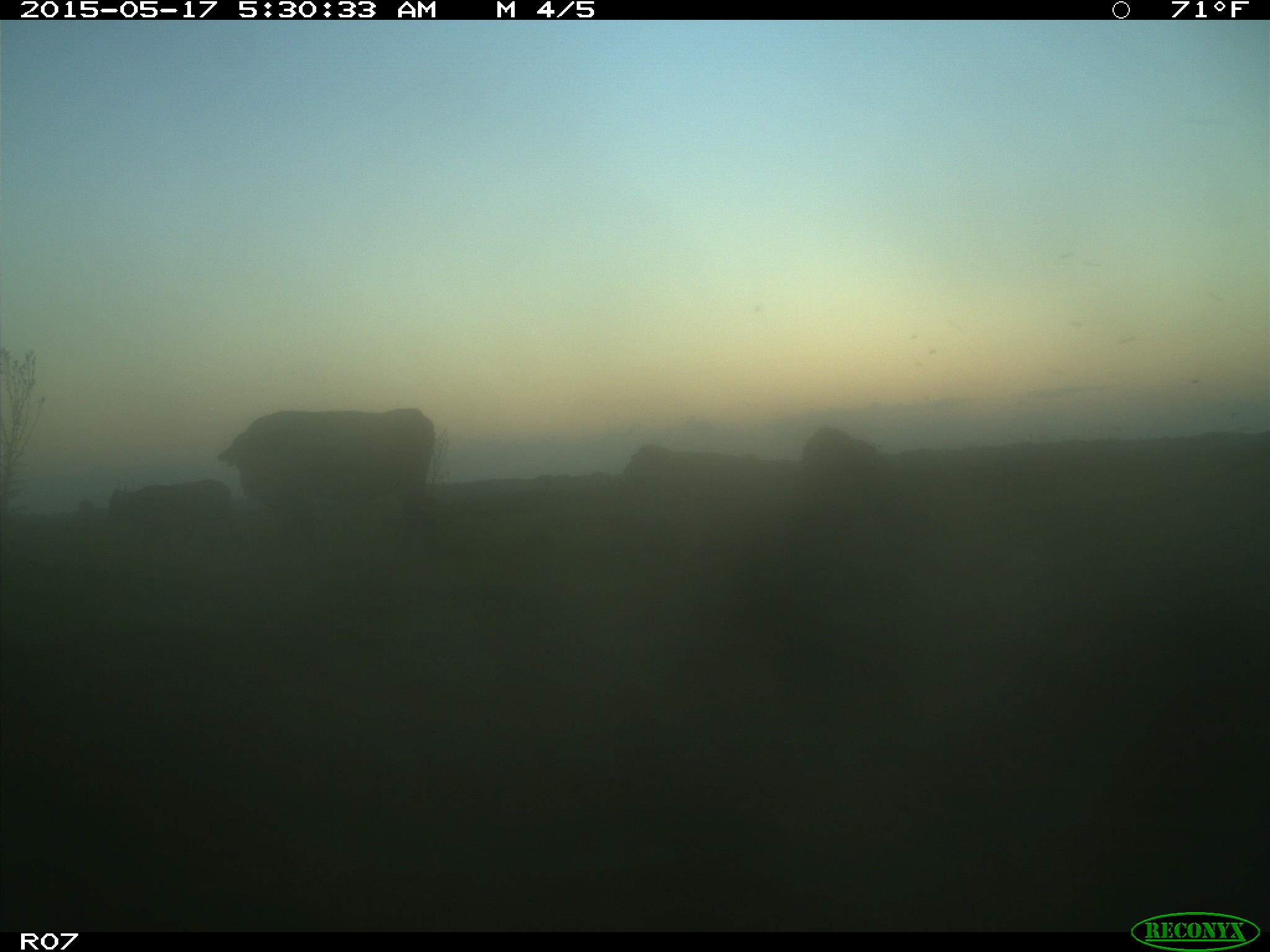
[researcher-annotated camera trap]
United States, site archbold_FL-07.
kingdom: Animalia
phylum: Chordata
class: Mammalia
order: Artiodactyla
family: Bovidae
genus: Bos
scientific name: Bos taurus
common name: domestic cow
Bos taurus (domestic cow).